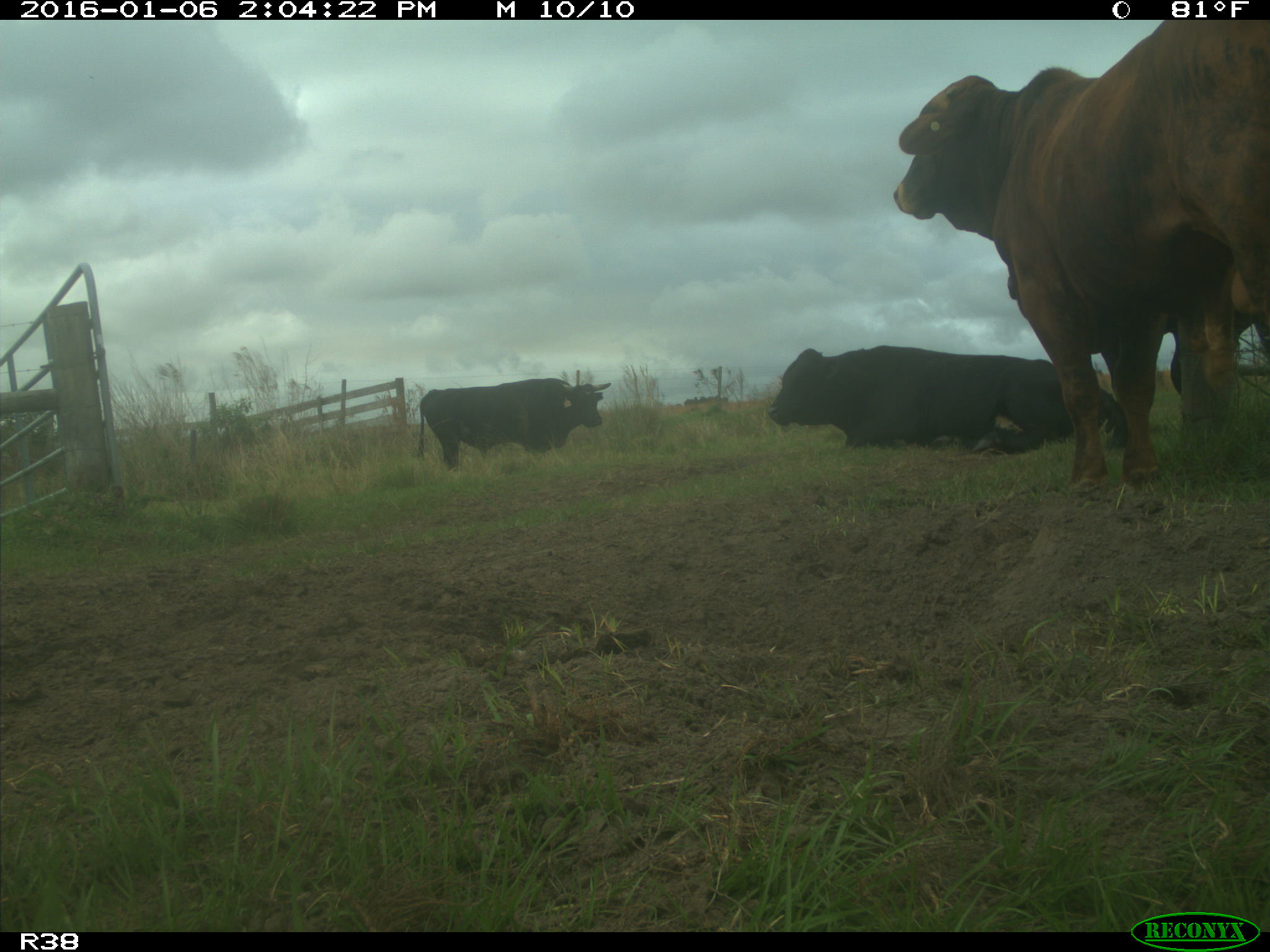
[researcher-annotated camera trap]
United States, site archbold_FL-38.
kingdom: Animalia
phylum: Chordata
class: Mammalia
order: Artiodactyla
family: Bovidae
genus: Bos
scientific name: Bos taurus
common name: domestic cow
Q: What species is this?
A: Bos taurus (domestic cow).